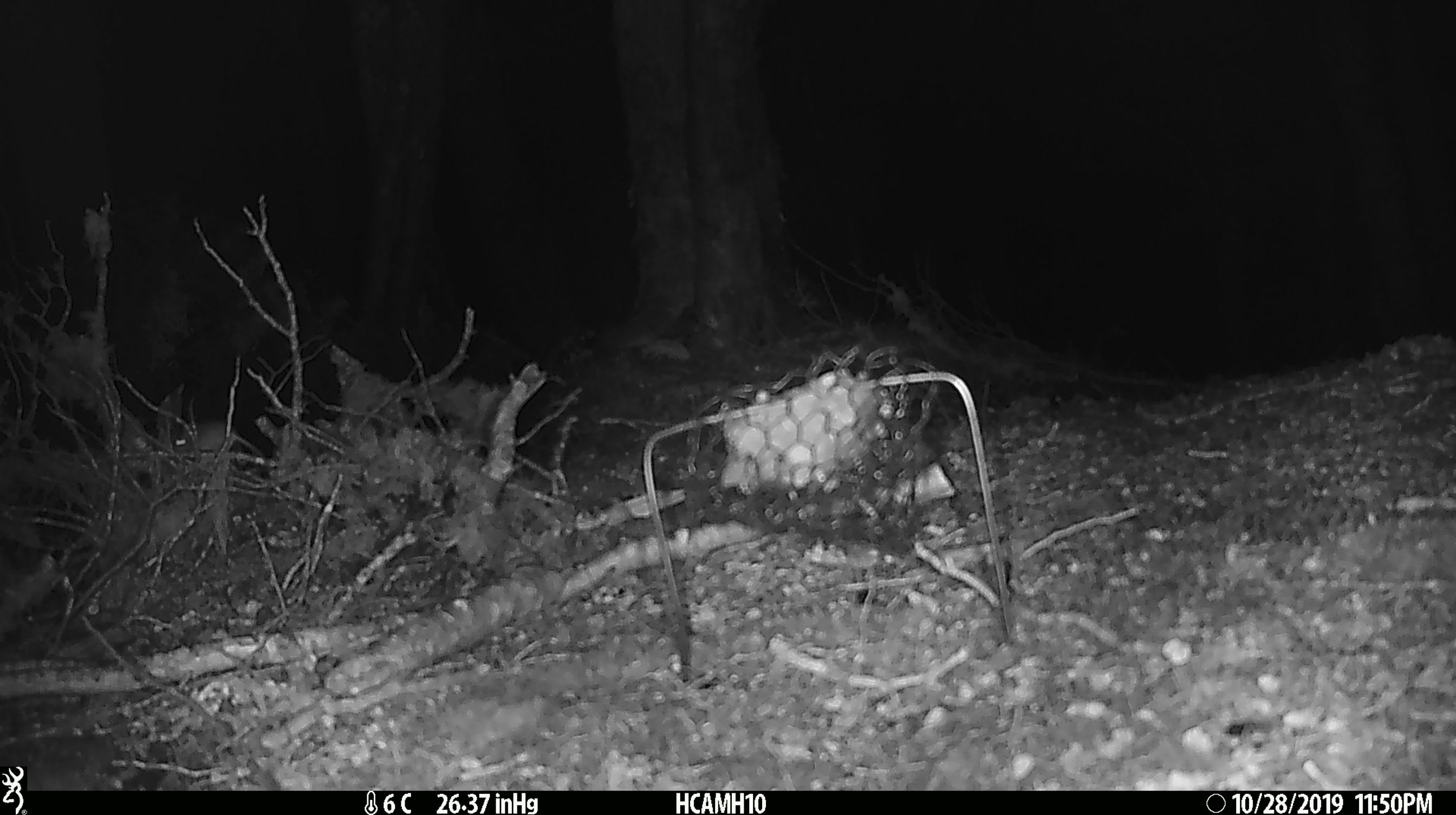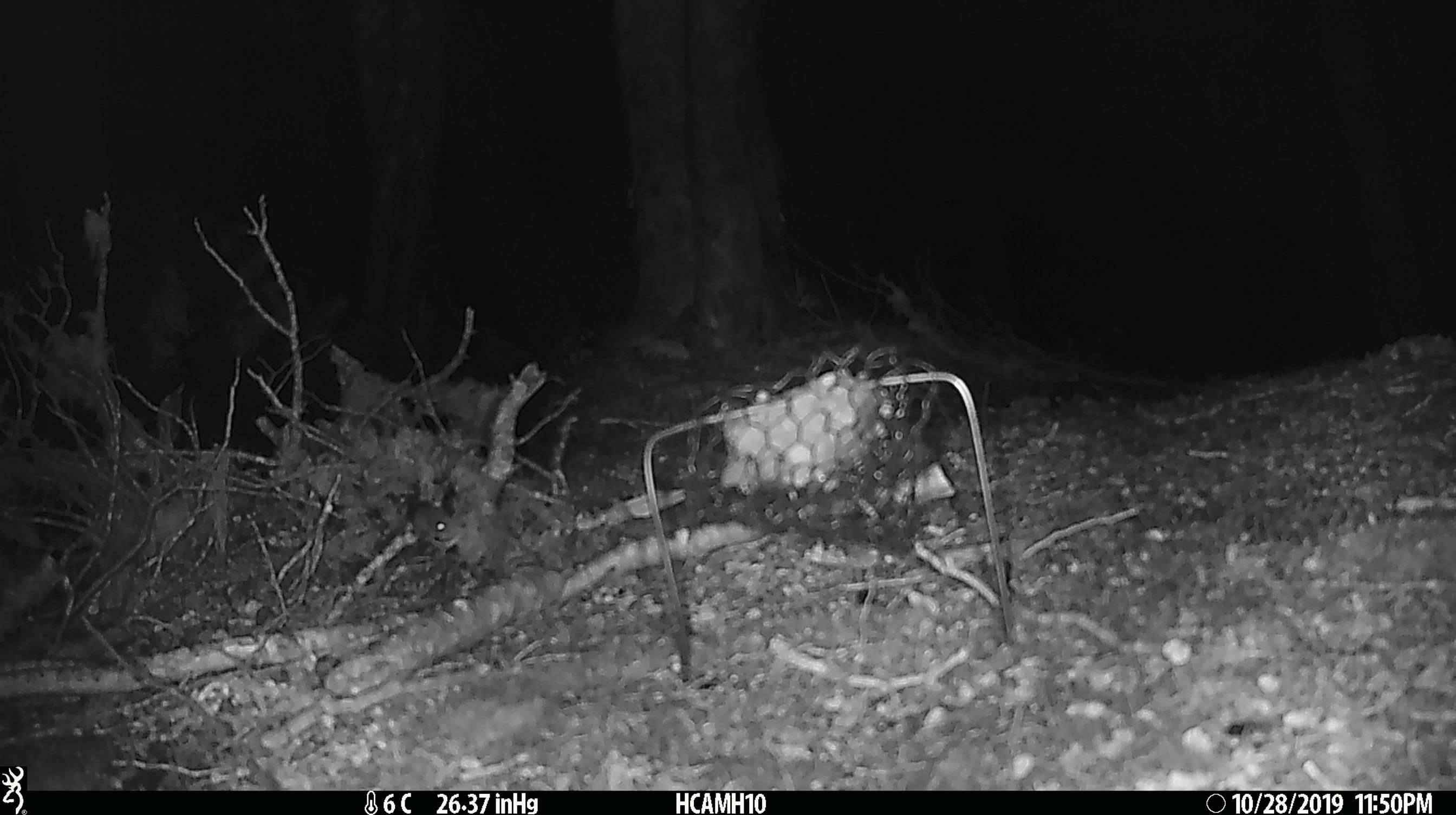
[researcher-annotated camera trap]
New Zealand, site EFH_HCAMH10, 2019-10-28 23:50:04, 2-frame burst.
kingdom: Animalia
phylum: Chordata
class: Mammalia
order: Rodentia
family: Muridae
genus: Mus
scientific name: Mus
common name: mouse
Mouse (Mus).